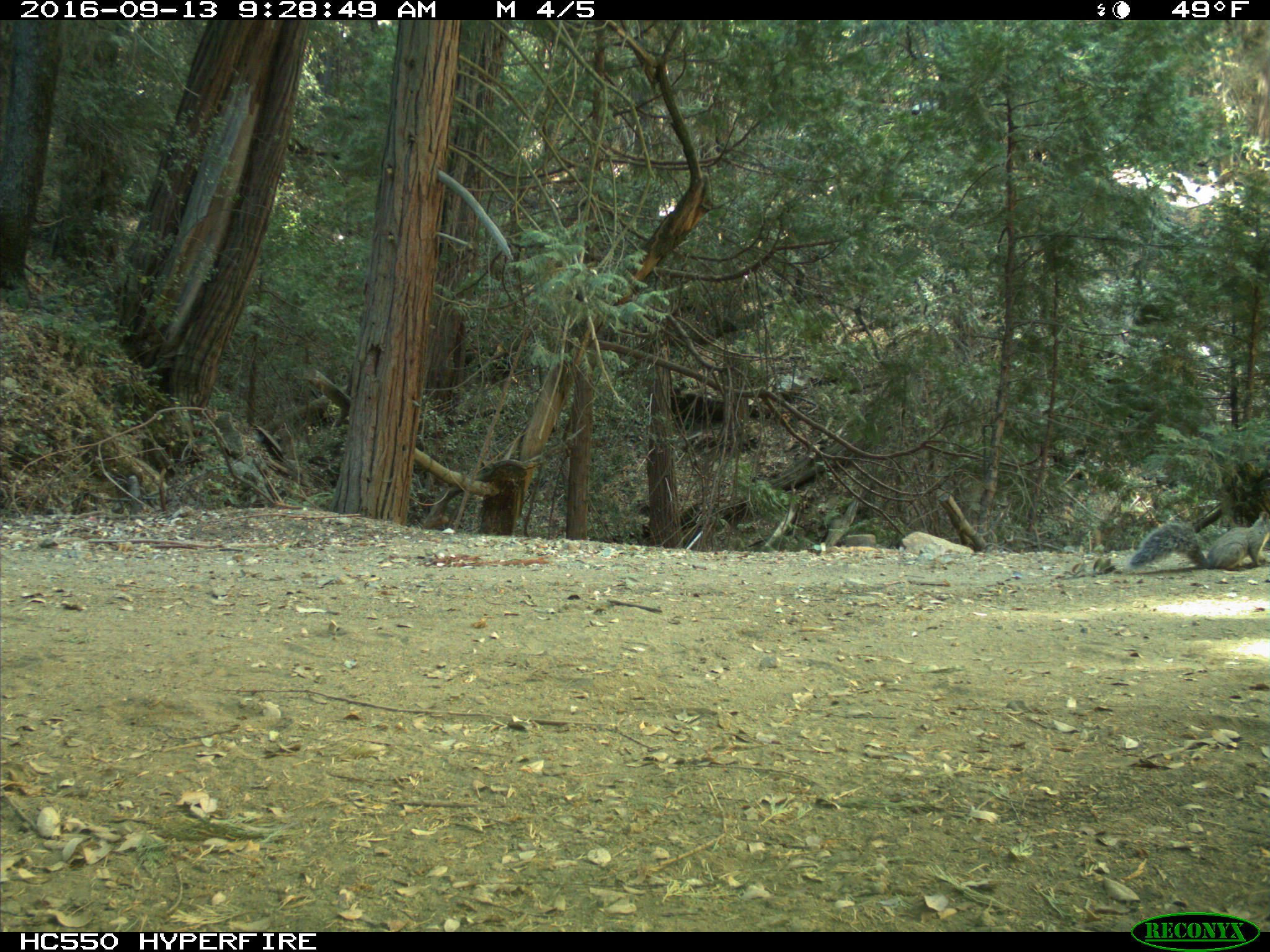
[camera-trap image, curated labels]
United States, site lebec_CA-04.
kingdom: Animalia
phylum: Chordata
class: Mammalia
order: Rodentia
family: Sciuridae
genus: Sciurus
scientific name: Sciurus carolinensis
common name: eastern gray squirrel